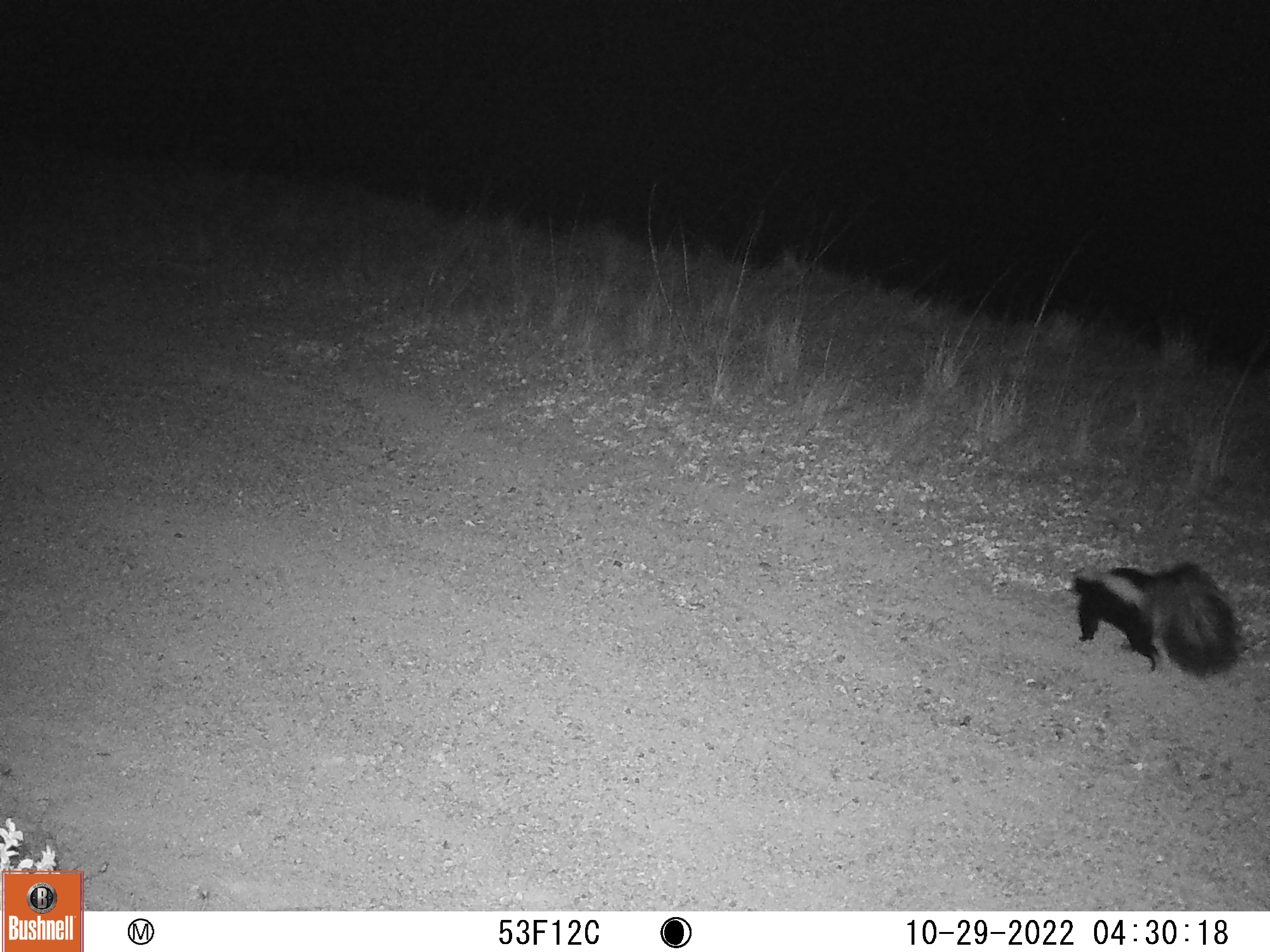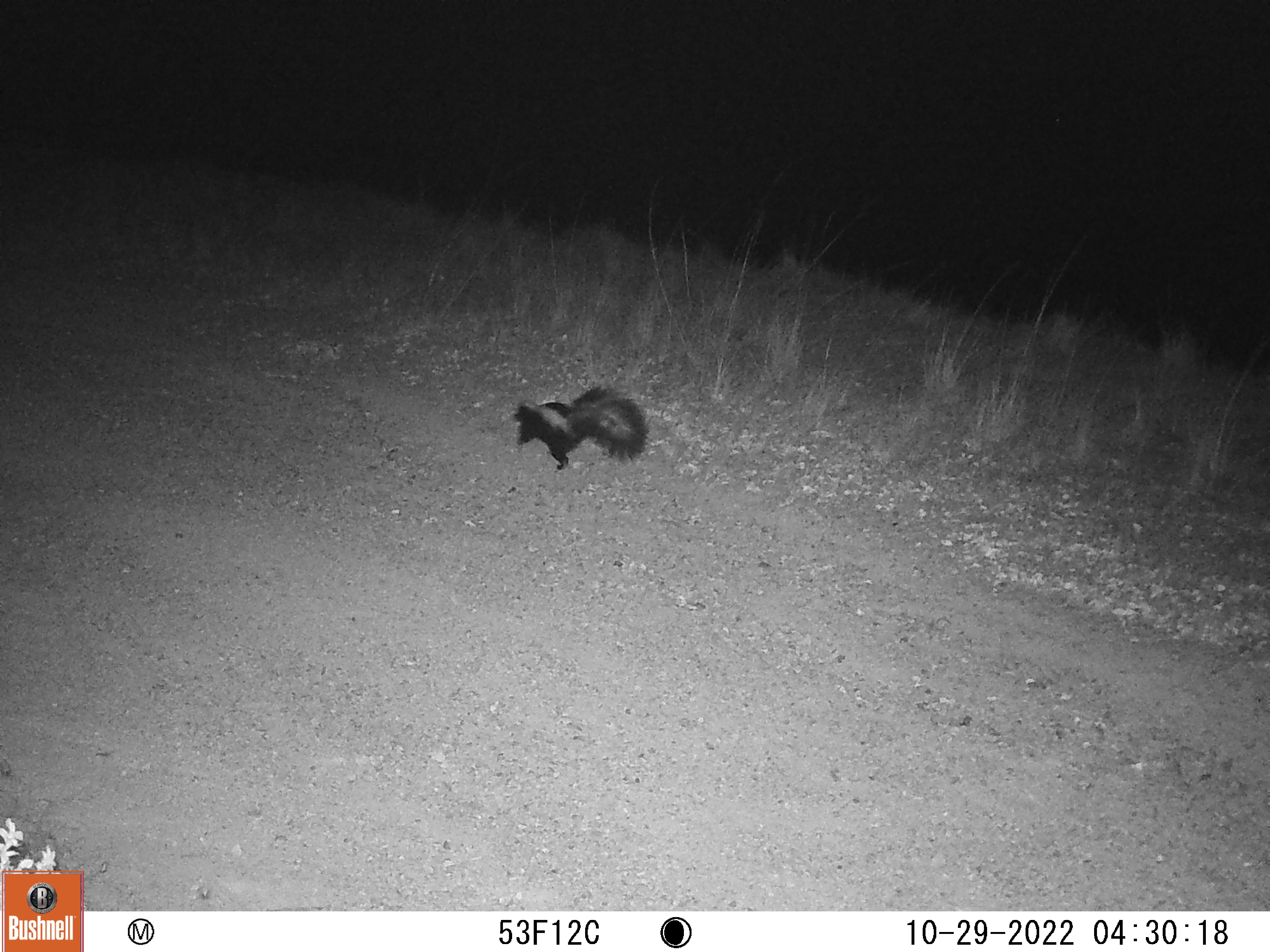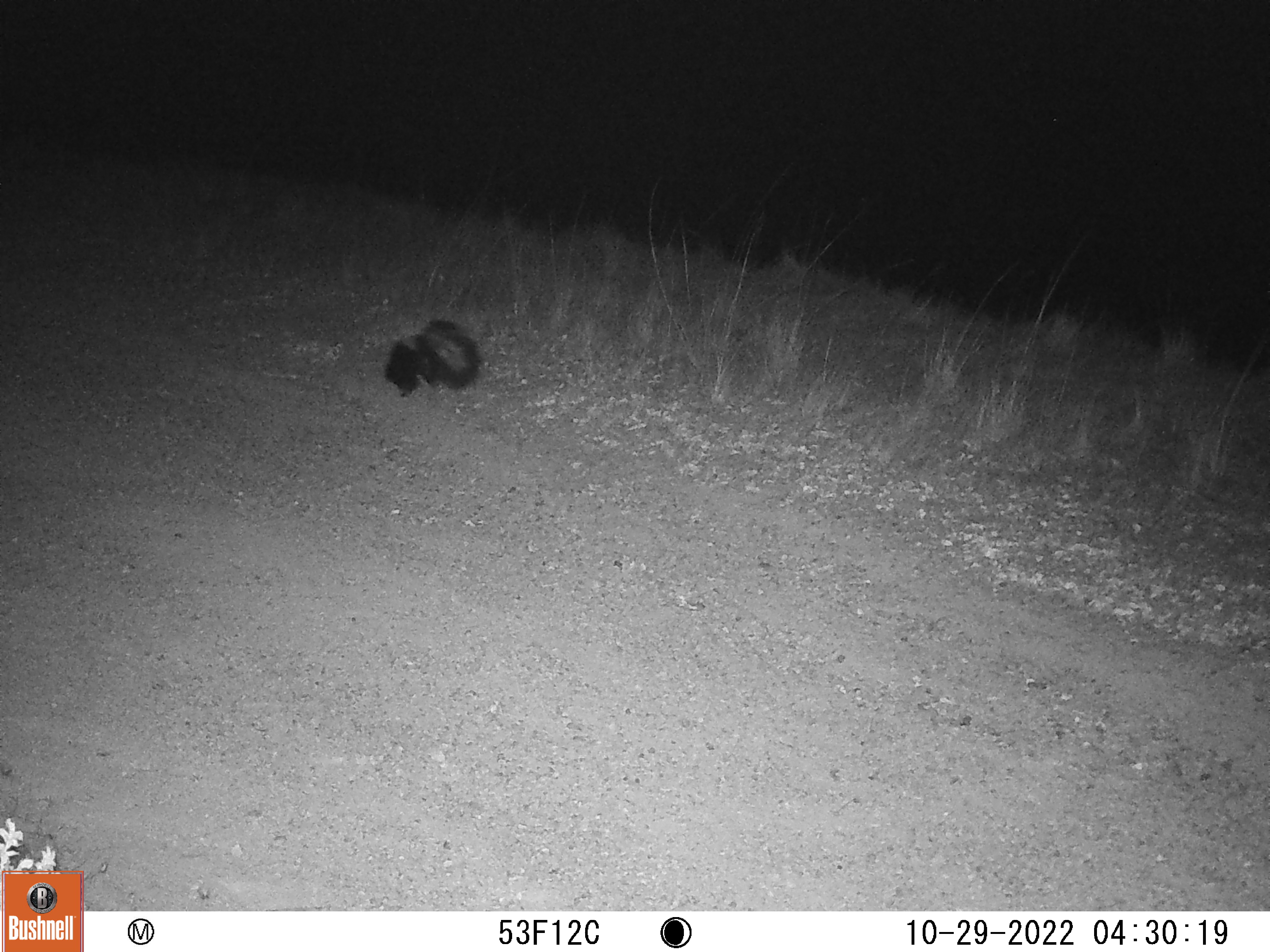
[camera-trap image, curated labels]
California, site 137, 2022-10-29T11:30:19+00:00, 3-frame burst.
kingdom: Animalia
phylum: Chordata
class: Mammalia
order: Carnivora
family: Mephitidae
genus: Mephitis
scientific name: Mephitis mephitis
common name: striped skunk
Striped skunk (Mephitis mephitis).